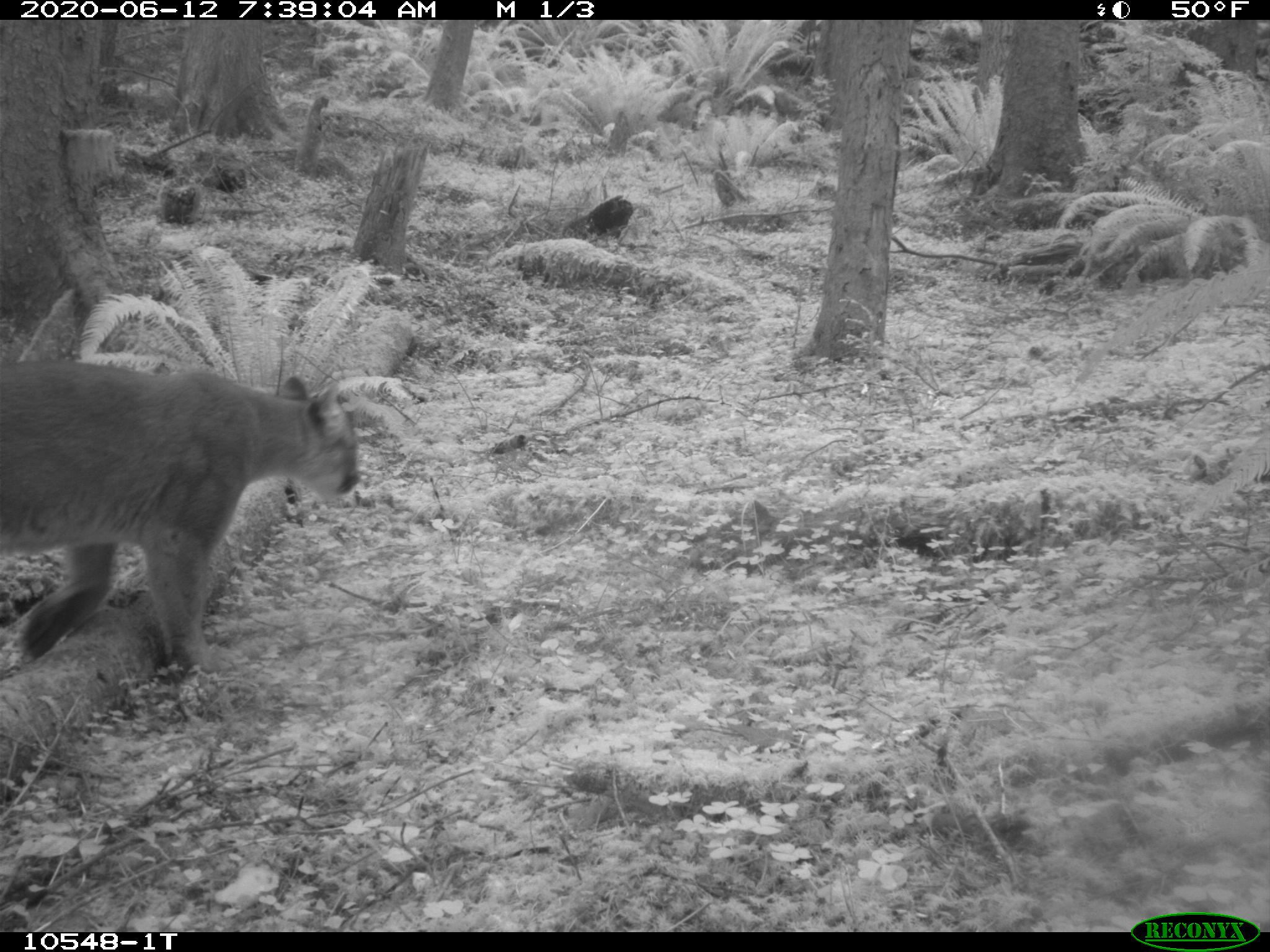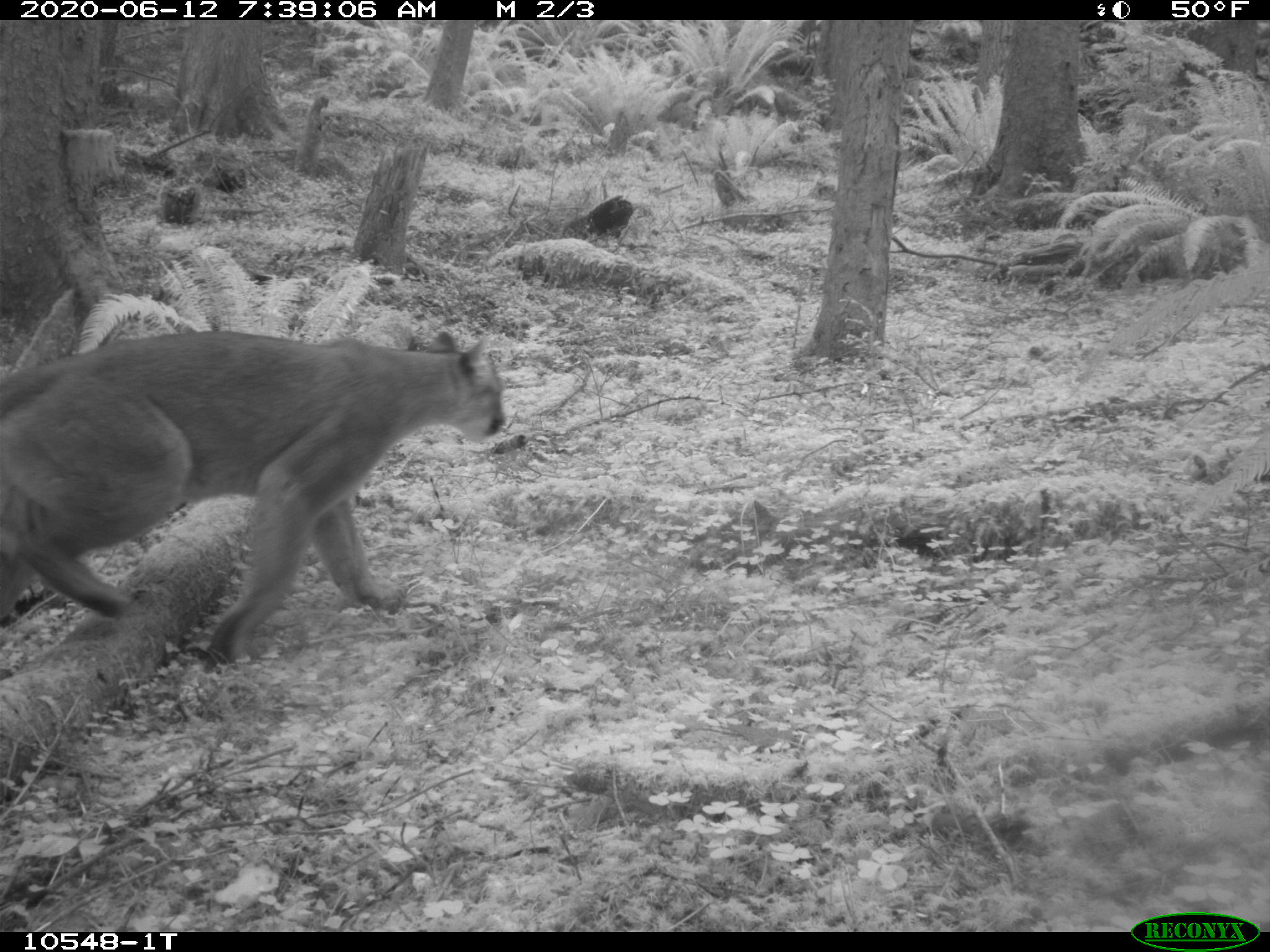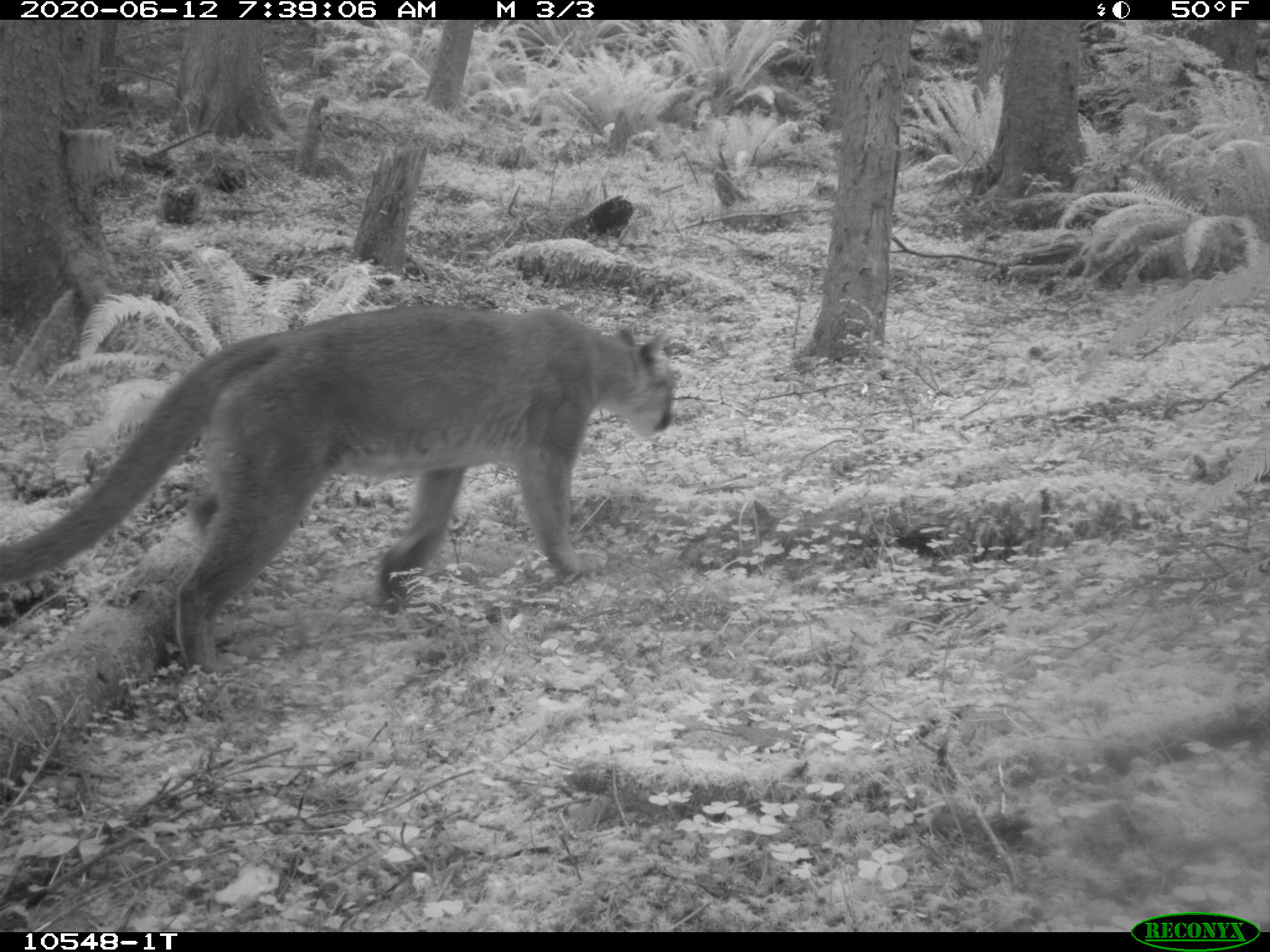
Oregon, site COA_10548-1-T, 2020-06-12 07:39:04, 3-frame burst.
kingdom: Animalia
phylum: Chordata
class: Mammalia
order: Carnivora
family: Felidae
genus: Puma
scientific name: Puma concolor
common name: cougar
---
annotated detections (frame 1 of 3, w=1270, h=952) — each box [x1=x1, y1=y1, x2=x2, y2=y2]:
cougar: [x1=0, y1=351, x2=362, y2=697]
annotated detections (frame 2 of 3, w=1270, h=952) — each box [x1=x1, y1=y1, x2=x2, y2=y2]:
cougar: [x1=0, y1=340, x2=517, y2=675]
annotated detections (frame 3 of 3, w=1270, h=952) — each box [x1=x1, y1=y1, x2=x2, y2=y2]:
cougar: [x1=0, y1=317, x2=680, y2=665]